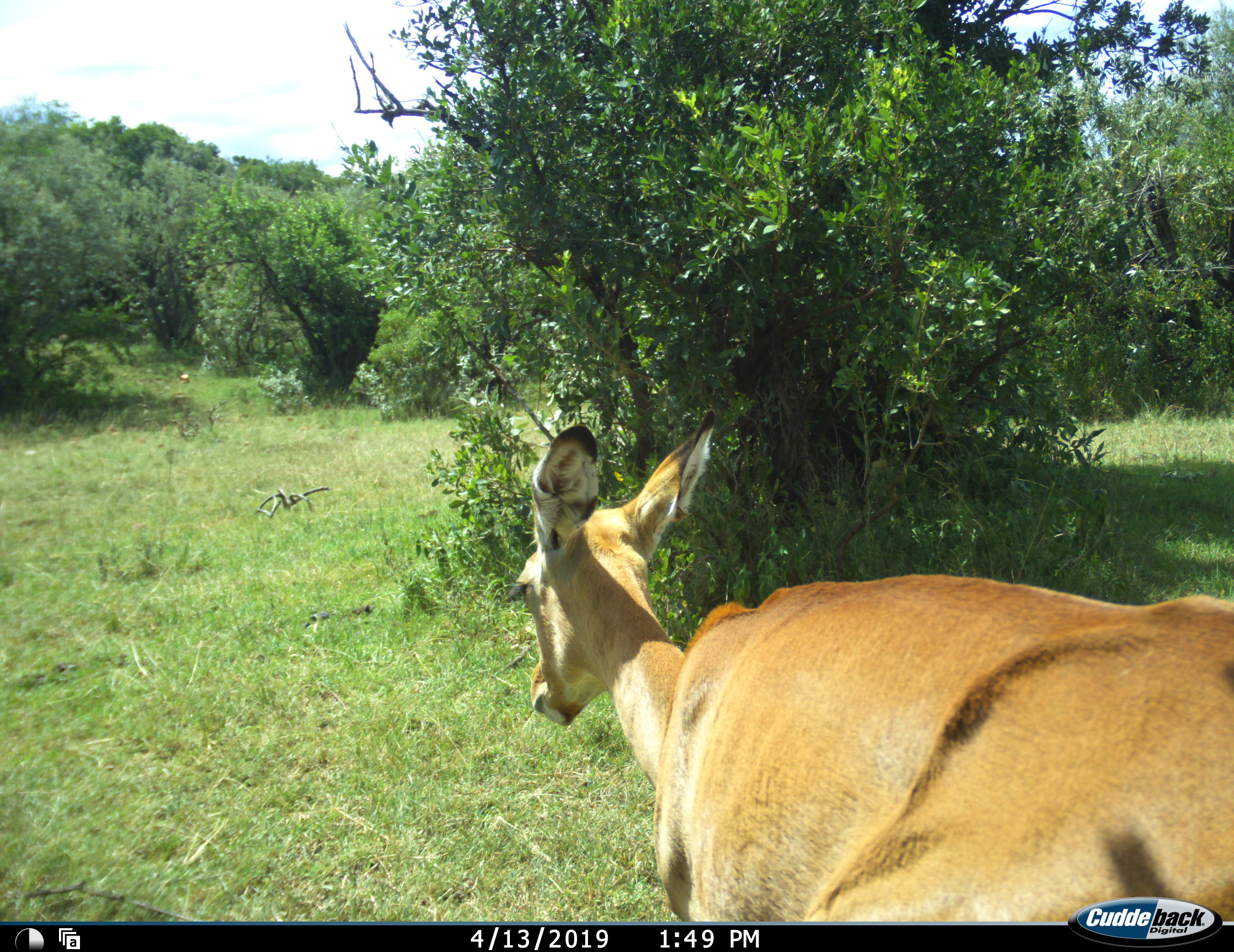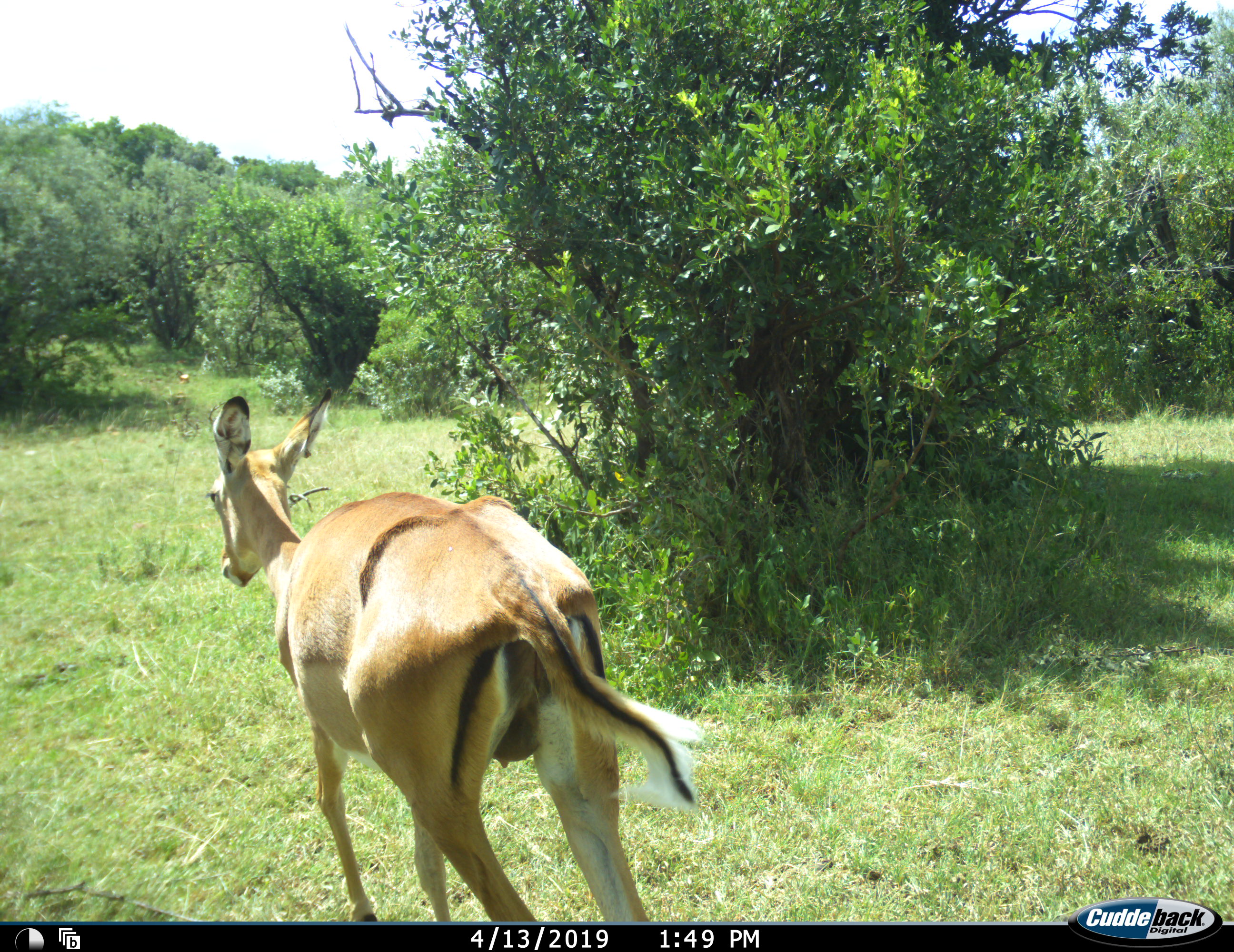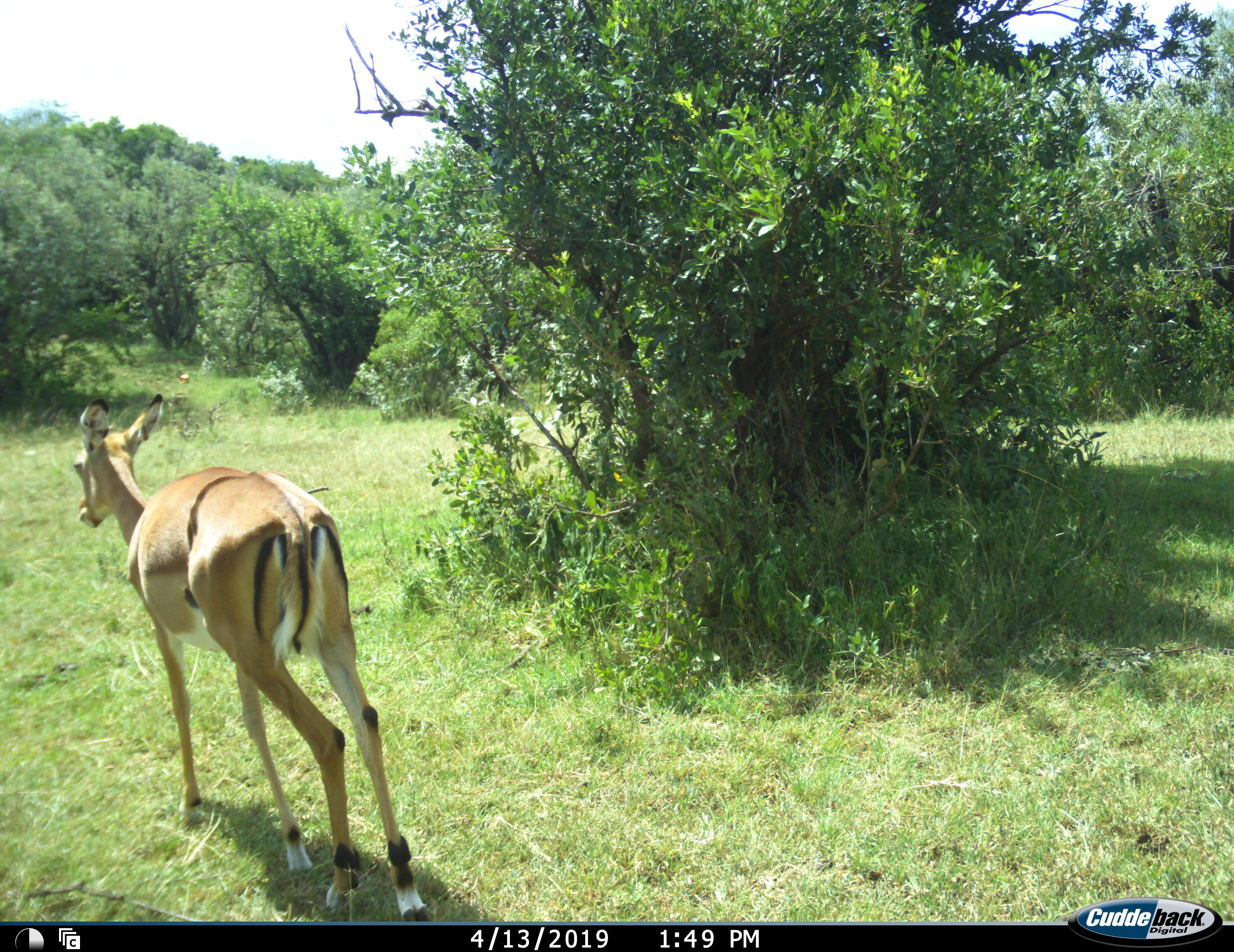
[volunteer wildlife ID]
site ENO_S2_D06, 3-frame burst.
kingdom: Animalia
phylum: Chordata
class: Mammalia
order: Artiodactyla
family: Bovidae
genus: Aepyceros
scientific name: Aepyceros melampus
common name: impala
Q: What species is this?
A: Impala (Aepyceros melampus).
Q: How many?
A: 1.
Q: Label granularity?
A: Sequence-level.